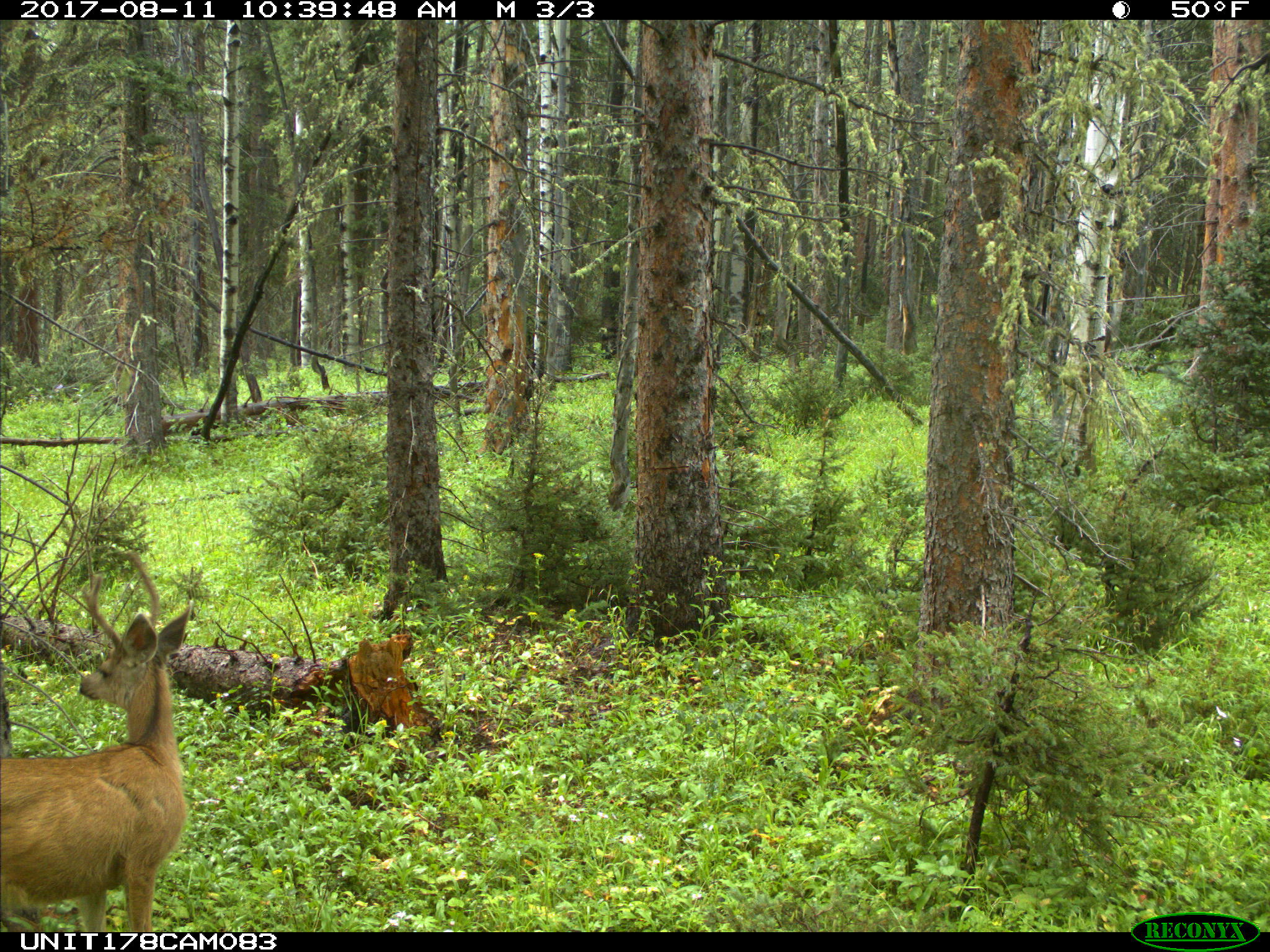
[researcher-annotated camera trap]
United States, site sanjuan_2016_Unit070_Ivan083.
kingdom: Animalia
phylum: Chordata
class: Mammalia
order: Artiodactyla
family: Cervidae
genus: Odocoileus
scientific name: Odocoileus hemionus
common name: mule deer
Odocoileus hemionus (mule deer).